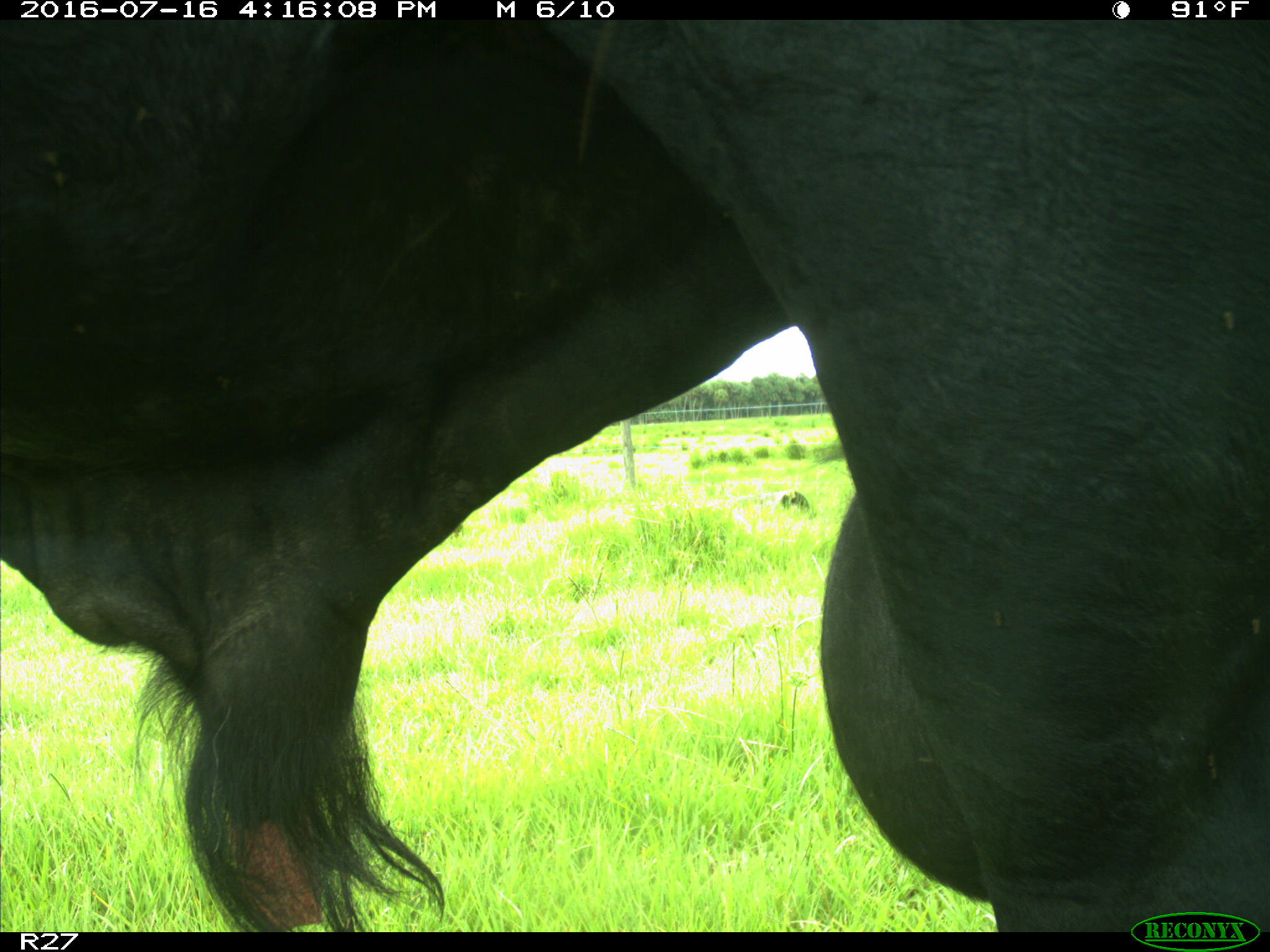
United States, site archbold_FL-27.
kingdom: Animalia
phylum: Chordata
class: Mammalia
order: Artiodactyla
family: Bovidae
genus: Bos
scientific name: Bos taurus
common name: domestic cow